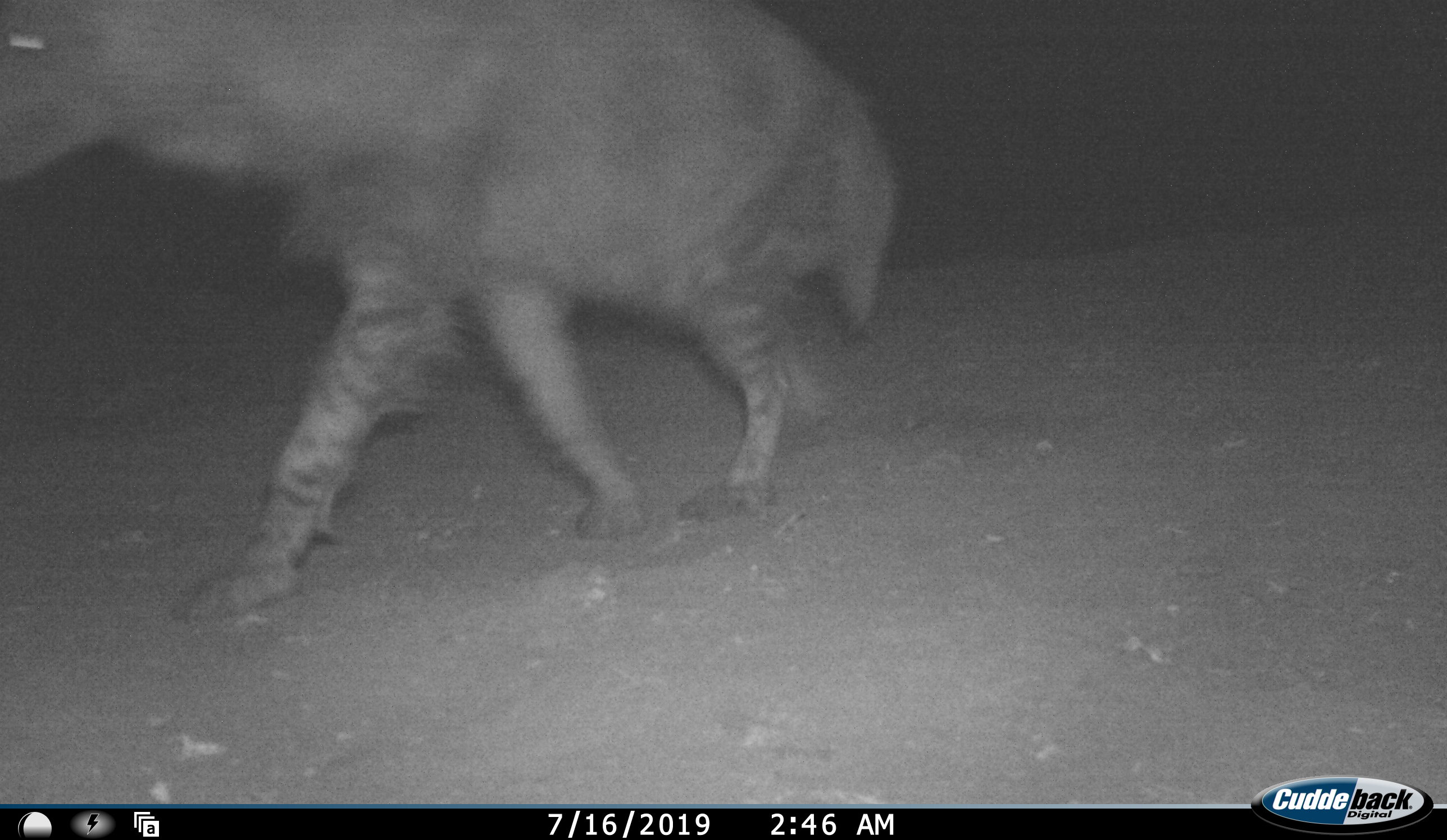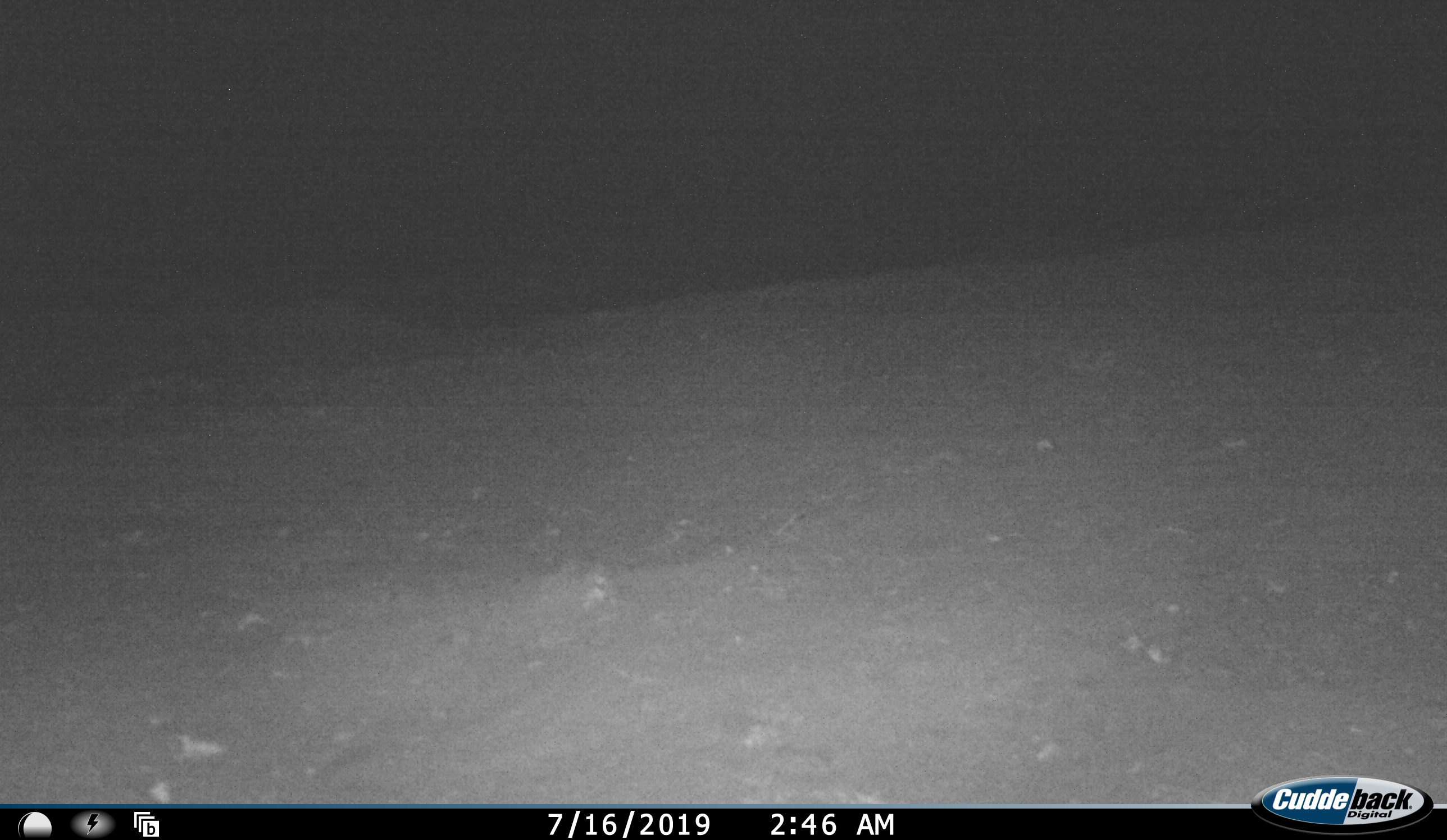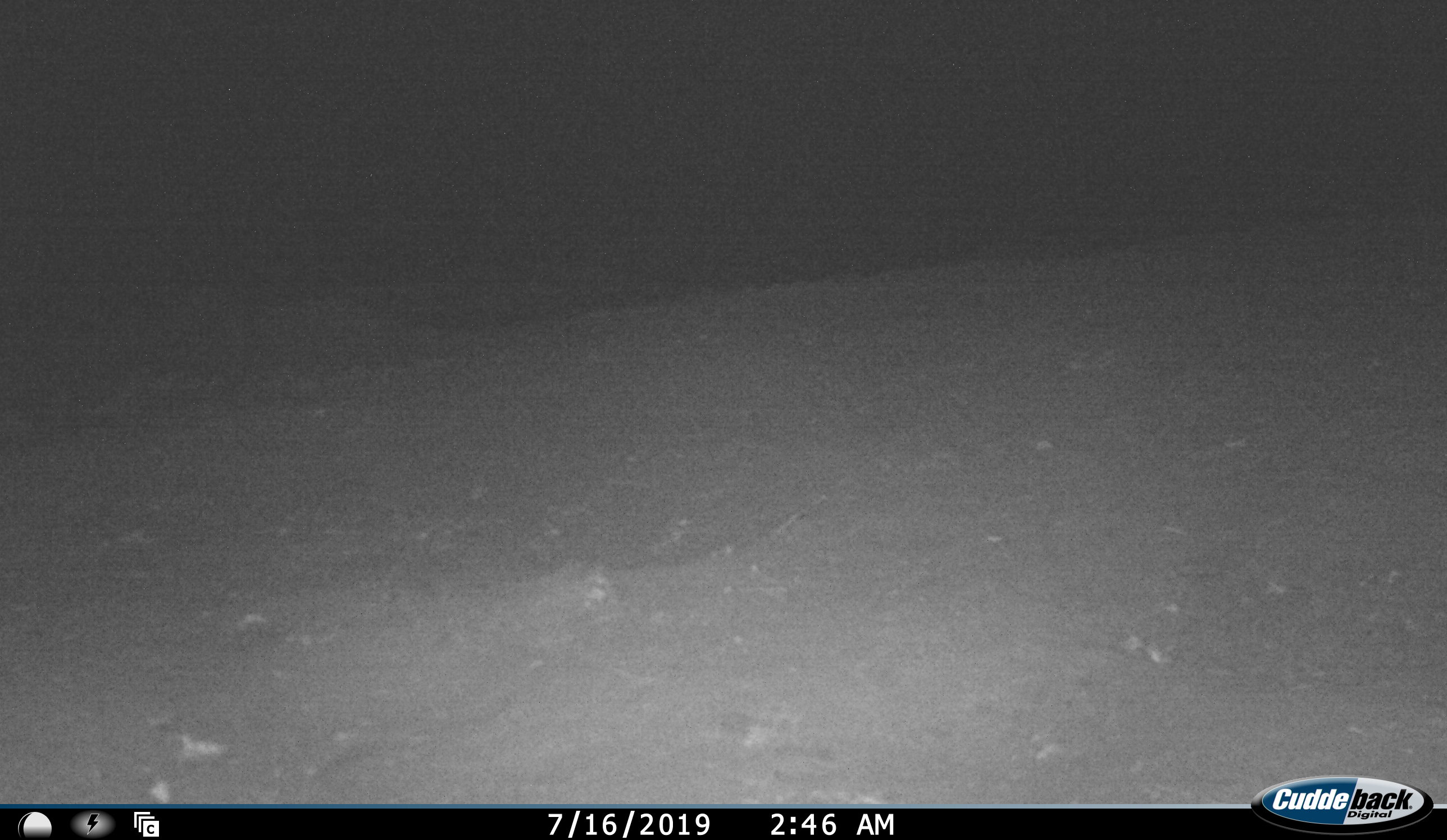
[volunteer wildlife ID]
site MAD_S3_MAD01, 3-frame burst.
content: unidentified animal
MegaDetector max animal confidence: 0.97